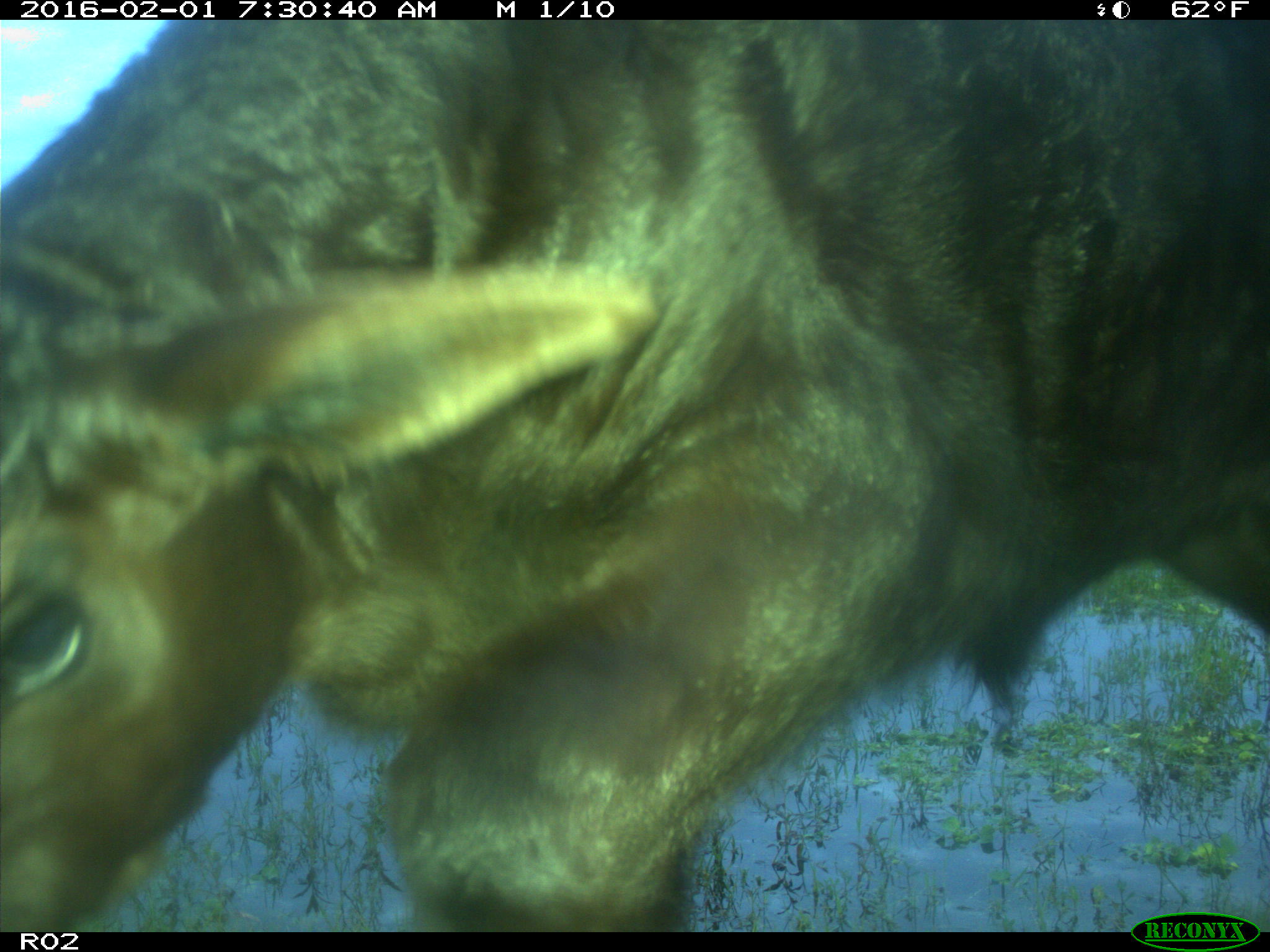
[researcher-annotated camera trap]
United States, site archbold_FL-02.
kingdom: Animalia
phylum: Chordata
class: Mammalia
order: Artiodactyla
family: Bovidae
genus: Bos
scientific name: Bos taurus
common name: domestic cow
Bos taurus (domestic cow).